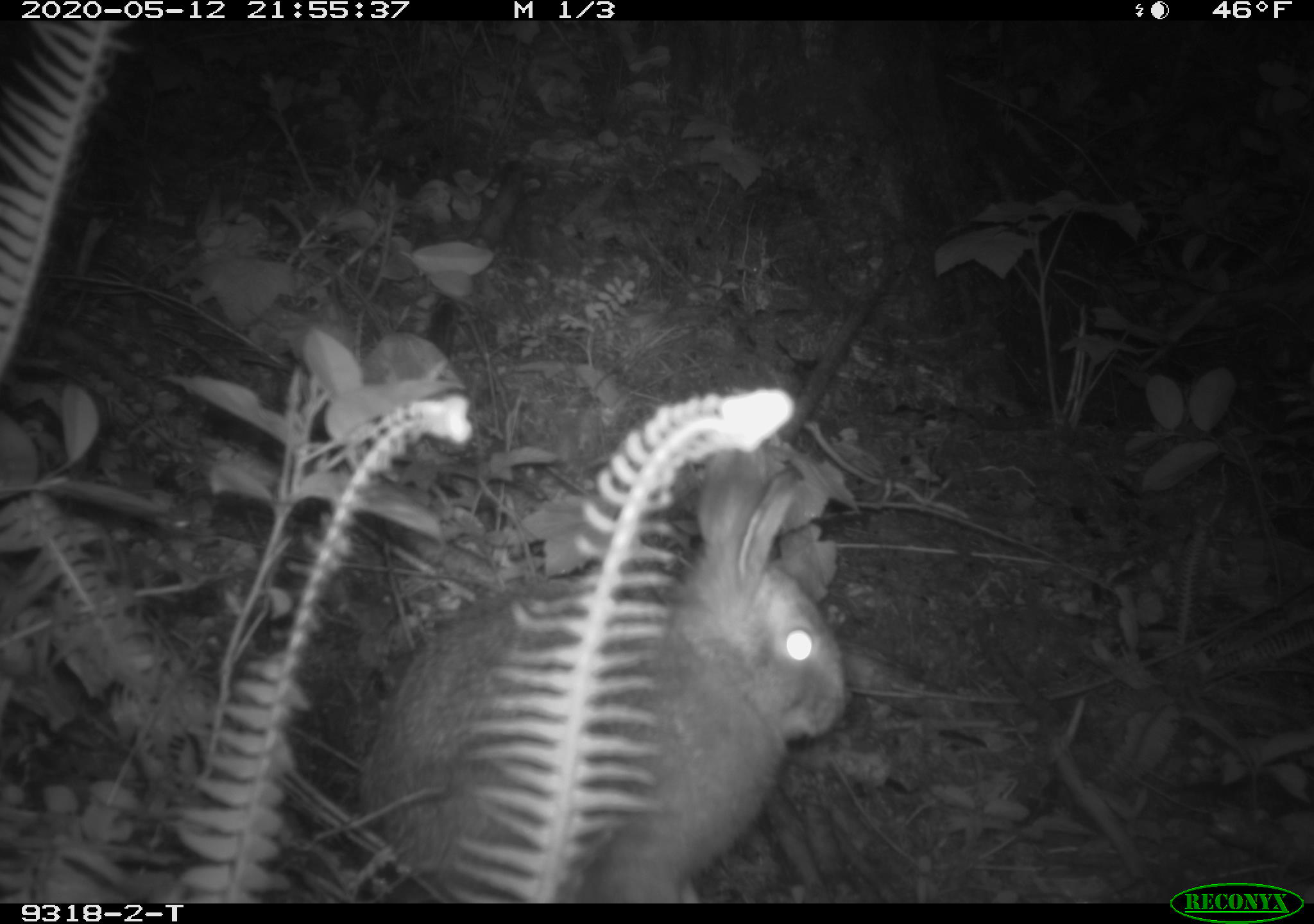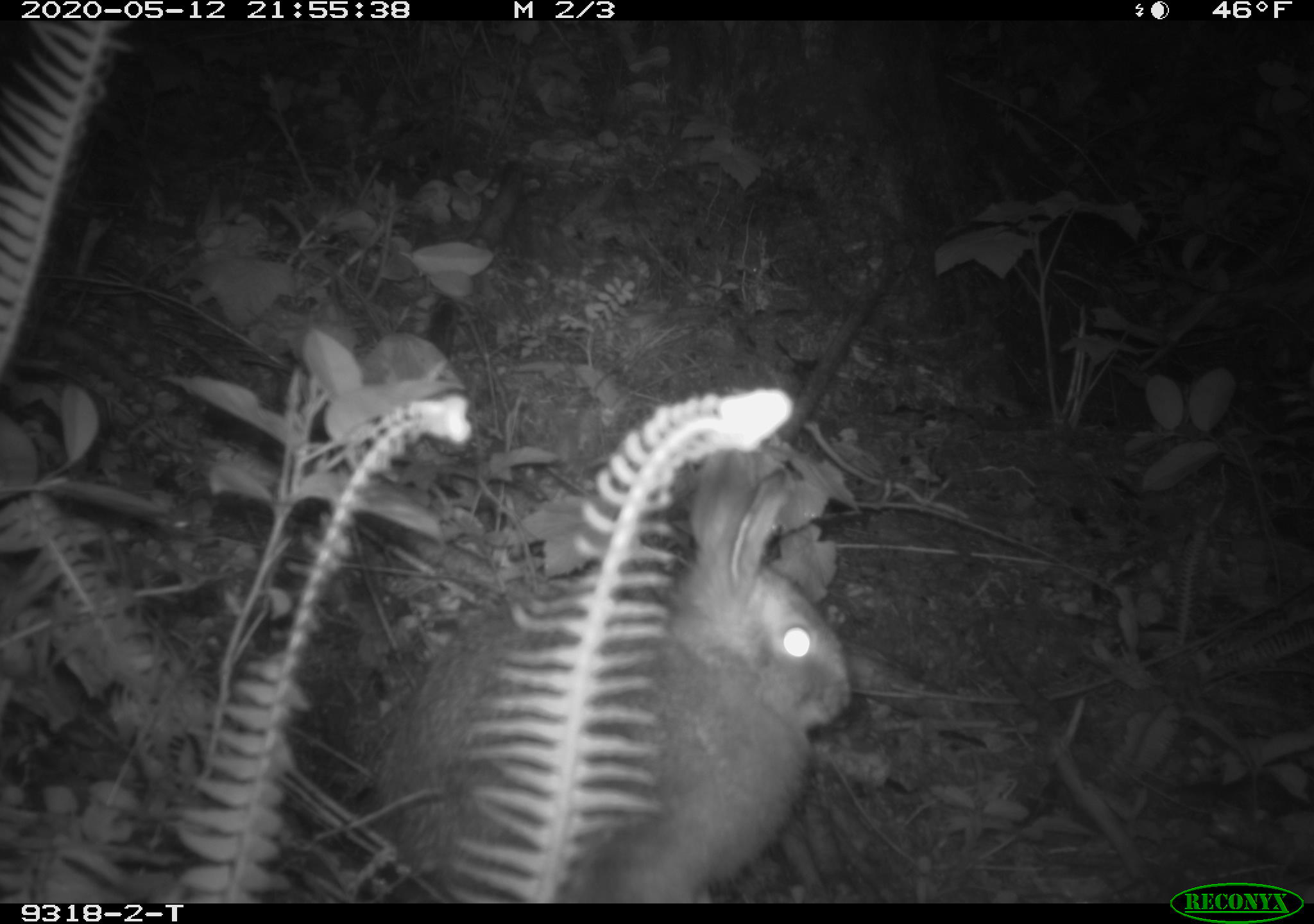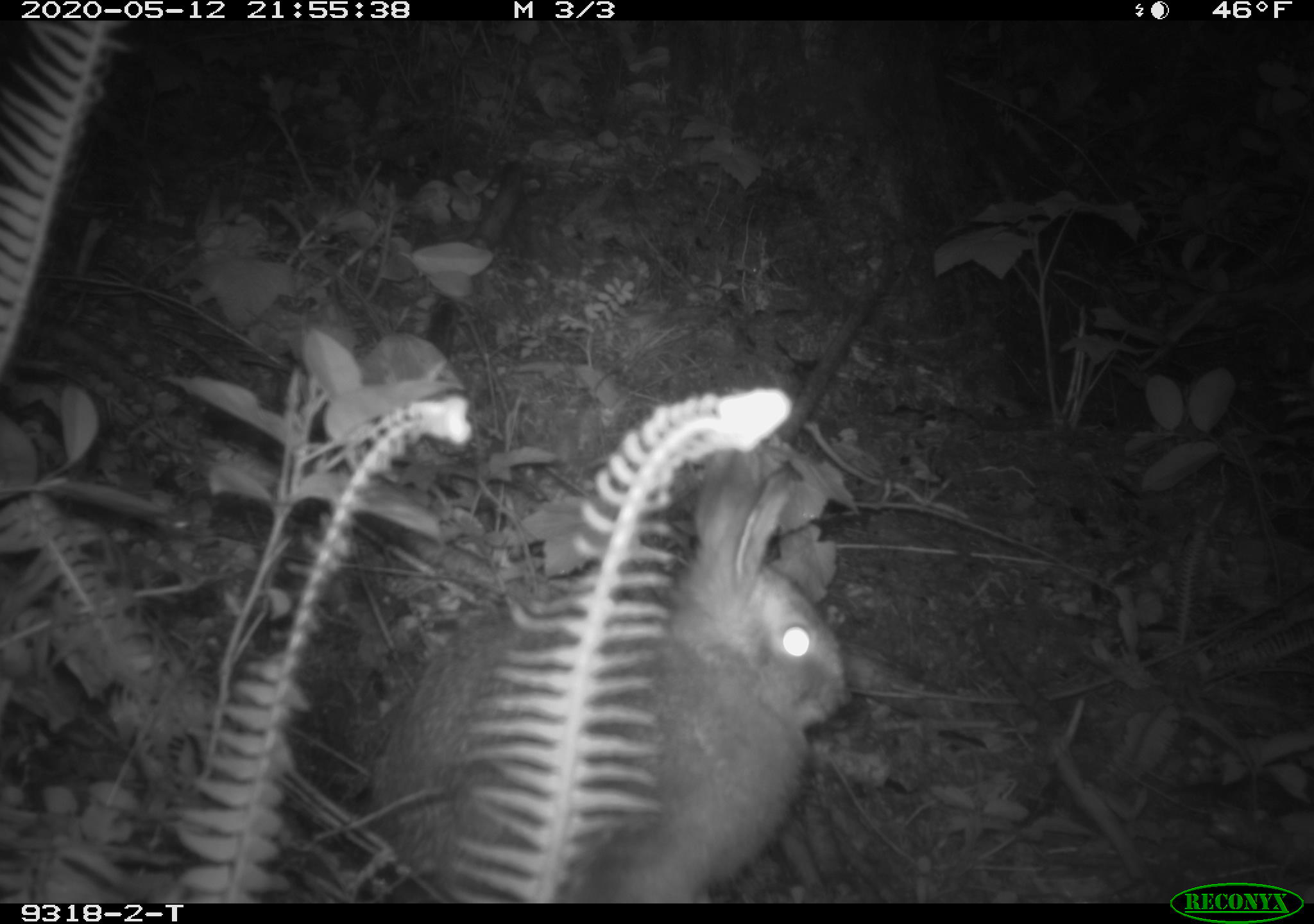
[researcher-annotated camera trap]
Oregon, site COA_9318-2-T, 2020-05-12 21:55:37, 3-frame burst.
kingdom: Animalia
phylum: Chordata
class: Mammalia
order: Lagomorpha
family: Leporidae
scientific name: Leporidae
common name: hares and rabbits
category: leporidae family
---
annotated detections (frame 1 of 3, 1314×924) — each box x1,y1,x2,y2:
leporidae family: 358,442,860,900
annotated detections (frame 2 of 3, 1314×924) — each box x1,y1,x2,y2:
leporidae family: 378,433,858,894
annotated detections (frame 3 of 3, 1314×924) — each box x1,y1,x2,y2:
leporidae family: 366,442,849,894